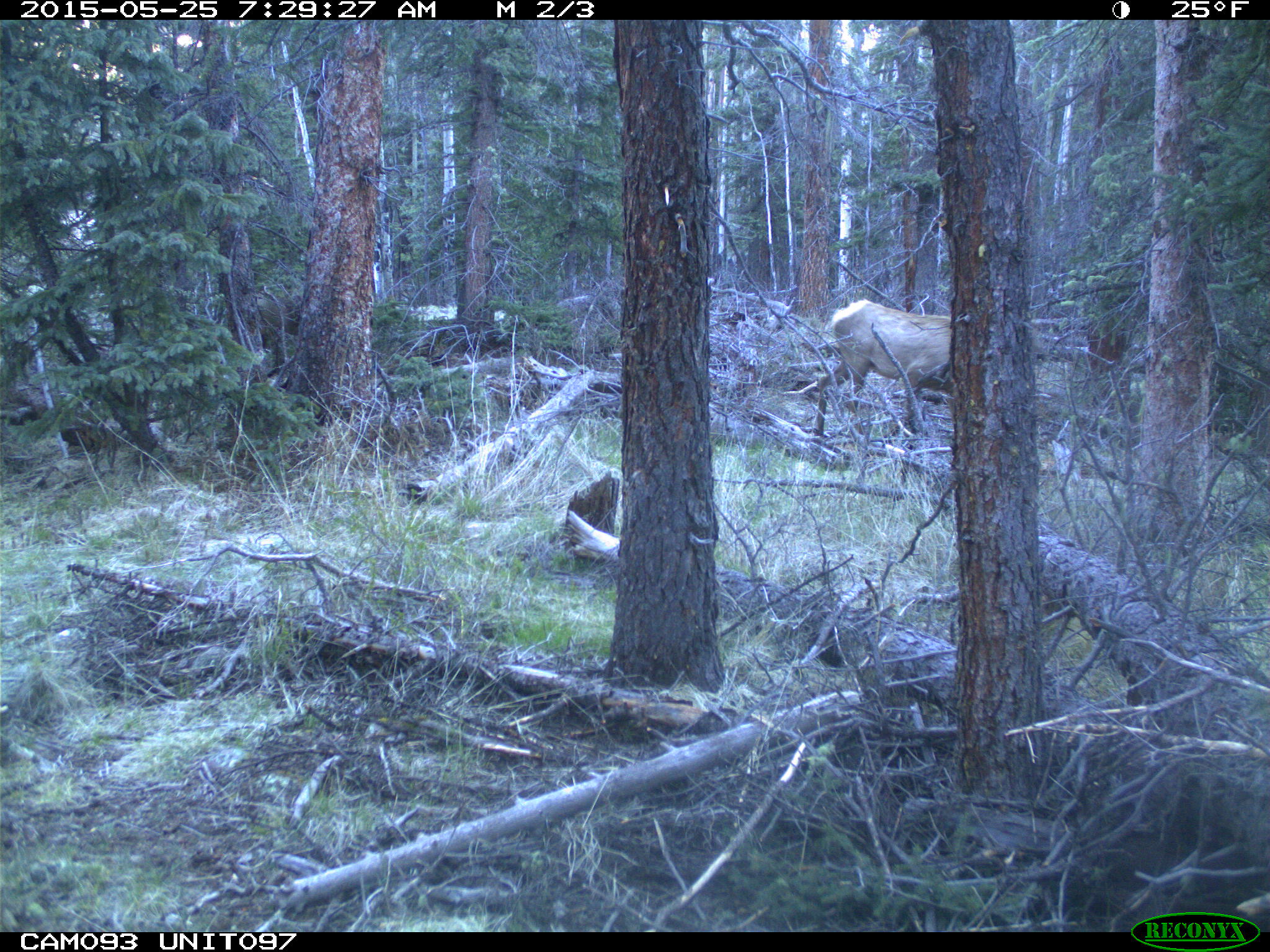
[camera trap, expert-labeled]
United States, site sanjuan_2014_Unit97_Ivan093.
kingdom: Animalia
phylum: Chordata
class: Mammalia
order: Artiodactyla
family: Cervidae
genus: Cervus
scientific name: Cervus elaphus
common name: red deer